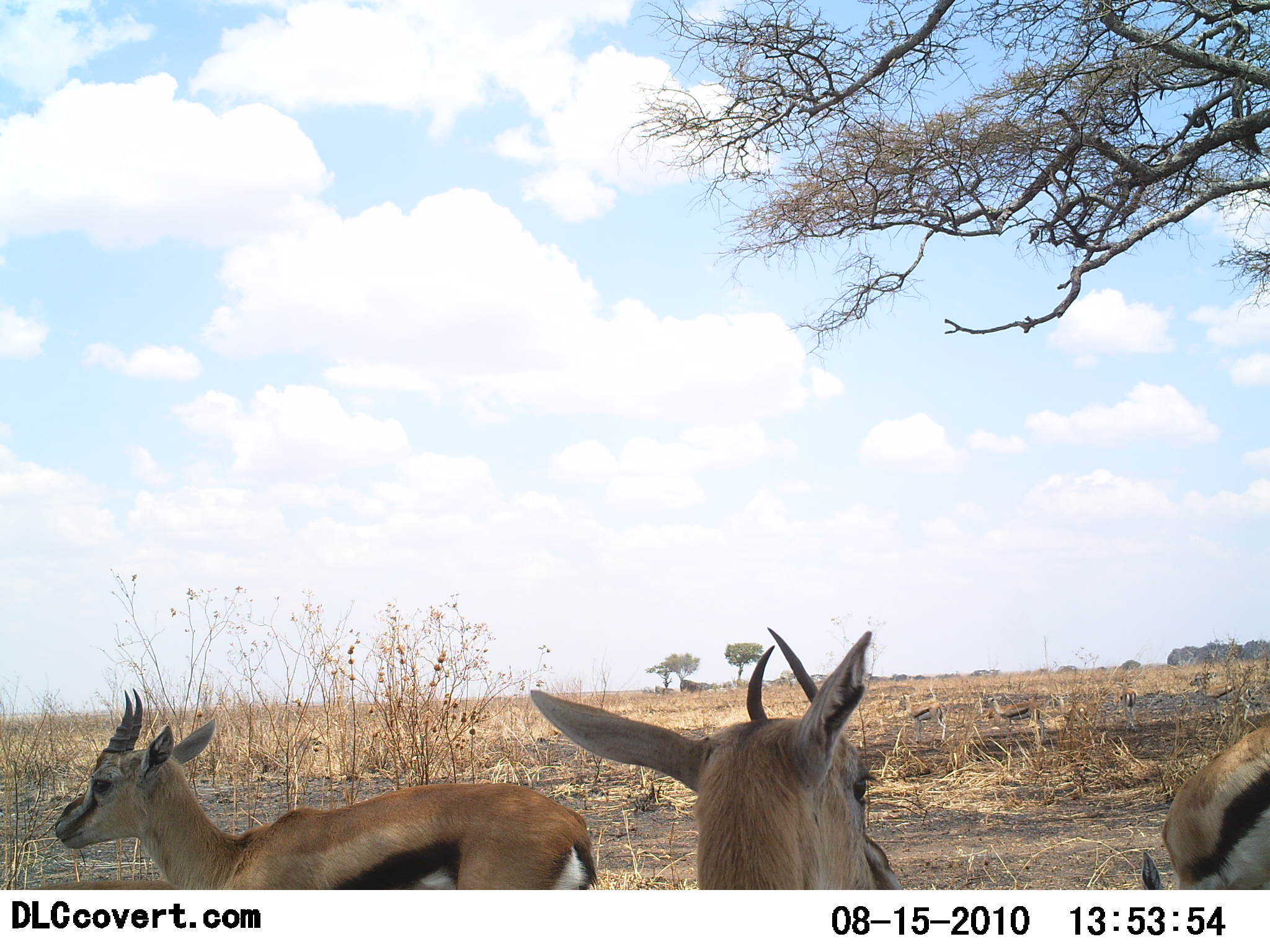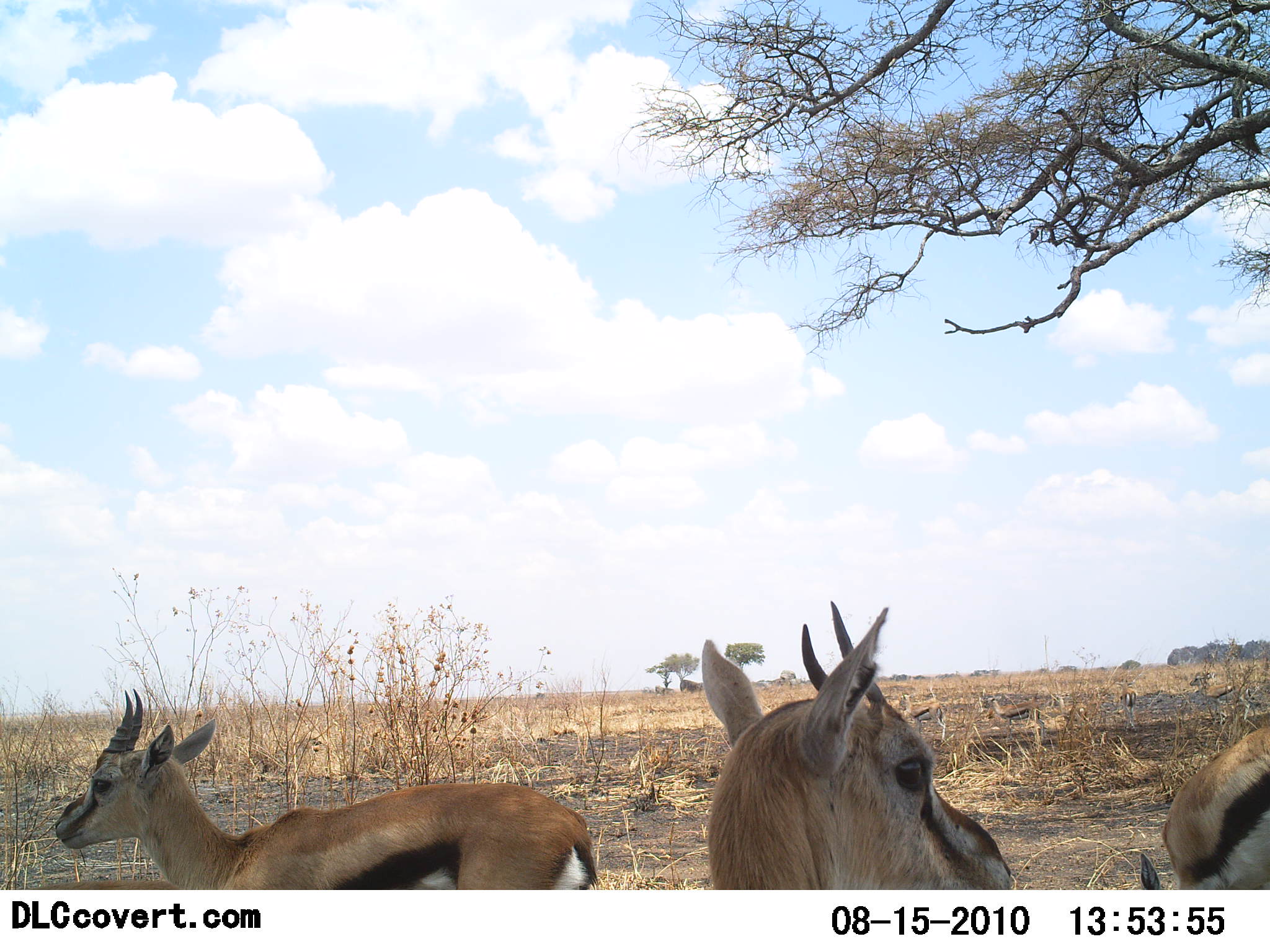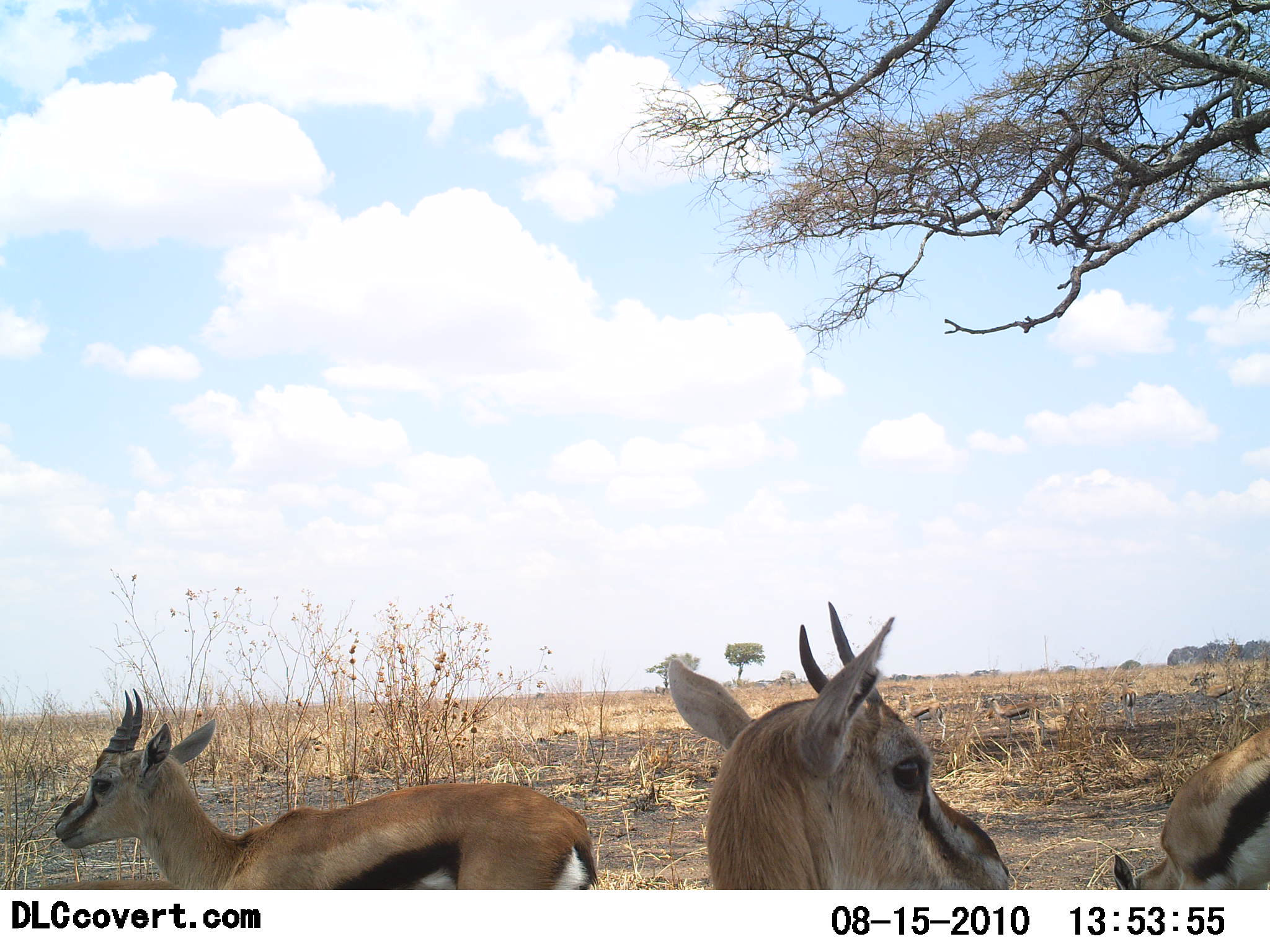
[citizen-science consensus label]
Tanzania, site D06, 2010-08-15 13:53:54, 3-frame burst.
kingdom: Animalia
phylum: Chordata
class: Mammalia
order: Artiodactyla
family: Bovidae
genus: Eudorcas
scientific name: Eudorcas thomsonii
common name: thomson's gazelle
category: gazellethomsons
Gazellethomsons (thomson's gazelle) (Eudorcas thomsonii), count 3. Behavior (volunteer vote fractions): standing 85%, resting 15%, moving 8%, interacting 0%. Young present (vote fraction): 0%. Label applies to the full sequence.